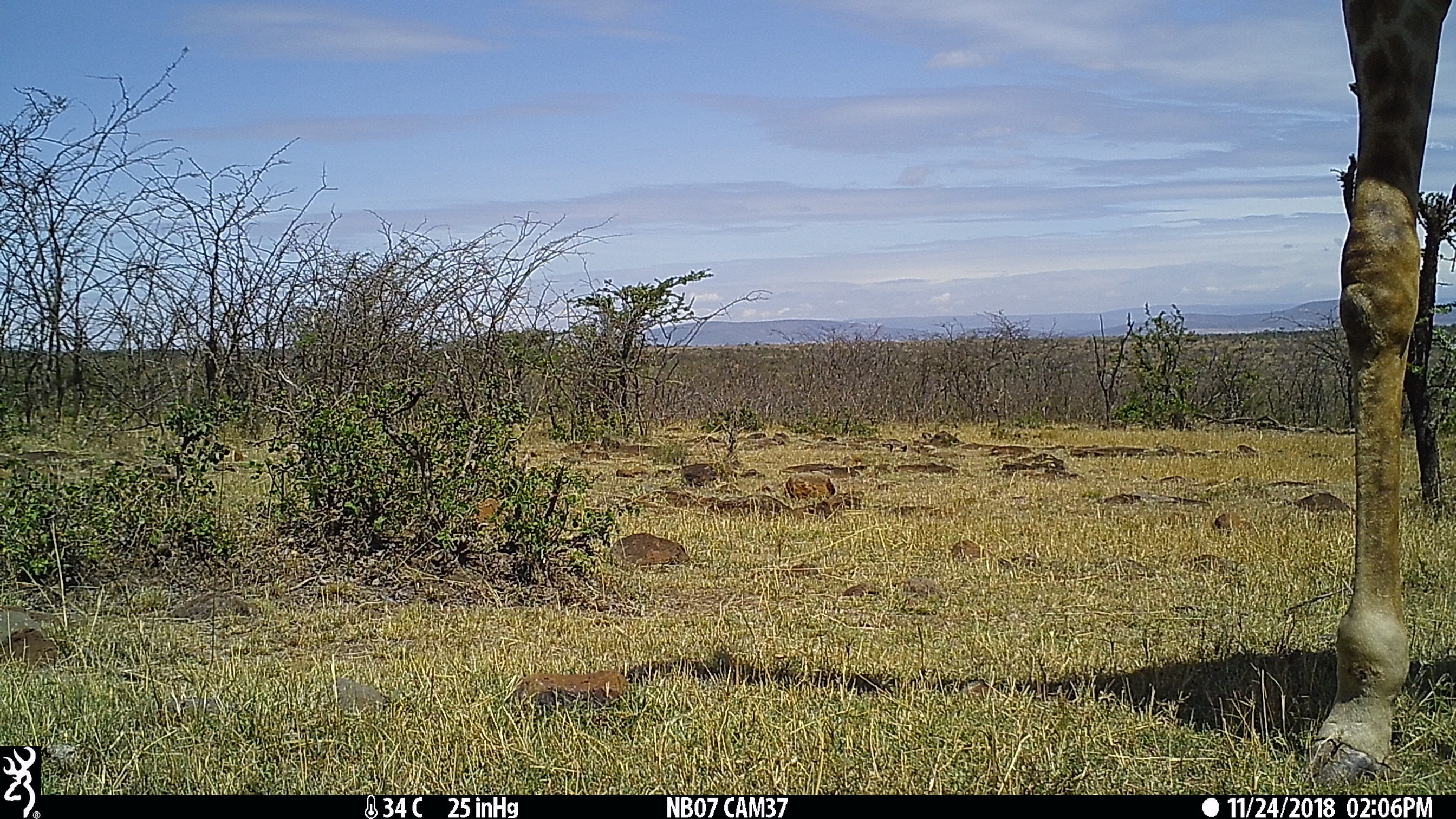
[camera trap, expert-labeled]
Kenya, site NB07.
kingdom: Animalia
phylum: Chordata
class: Mammalia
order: Artiodactyla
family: Giraffidae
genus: Giraffa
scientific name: Giraffa camelopardalis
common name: northern giraffe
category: giraffe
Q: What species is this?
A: Giraffe (northern giraffe) (Giraffa camelopardalis).